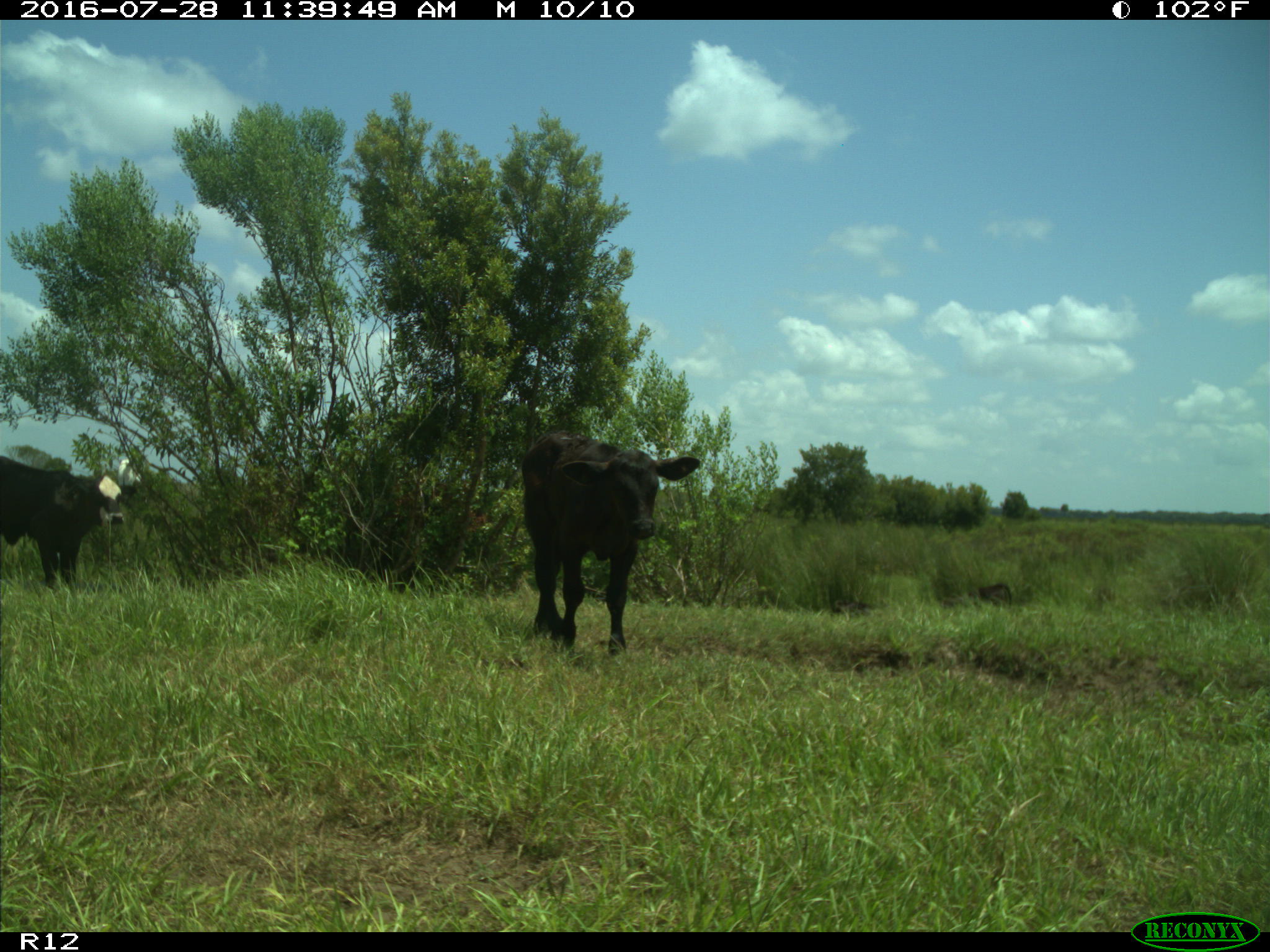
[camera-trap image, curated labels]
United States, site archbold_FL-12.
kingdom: Animalia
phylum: Chordata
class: Mammalia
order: Artiodactyla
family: Bovidae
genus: Bos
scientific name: Bos taurus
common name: domestic cow